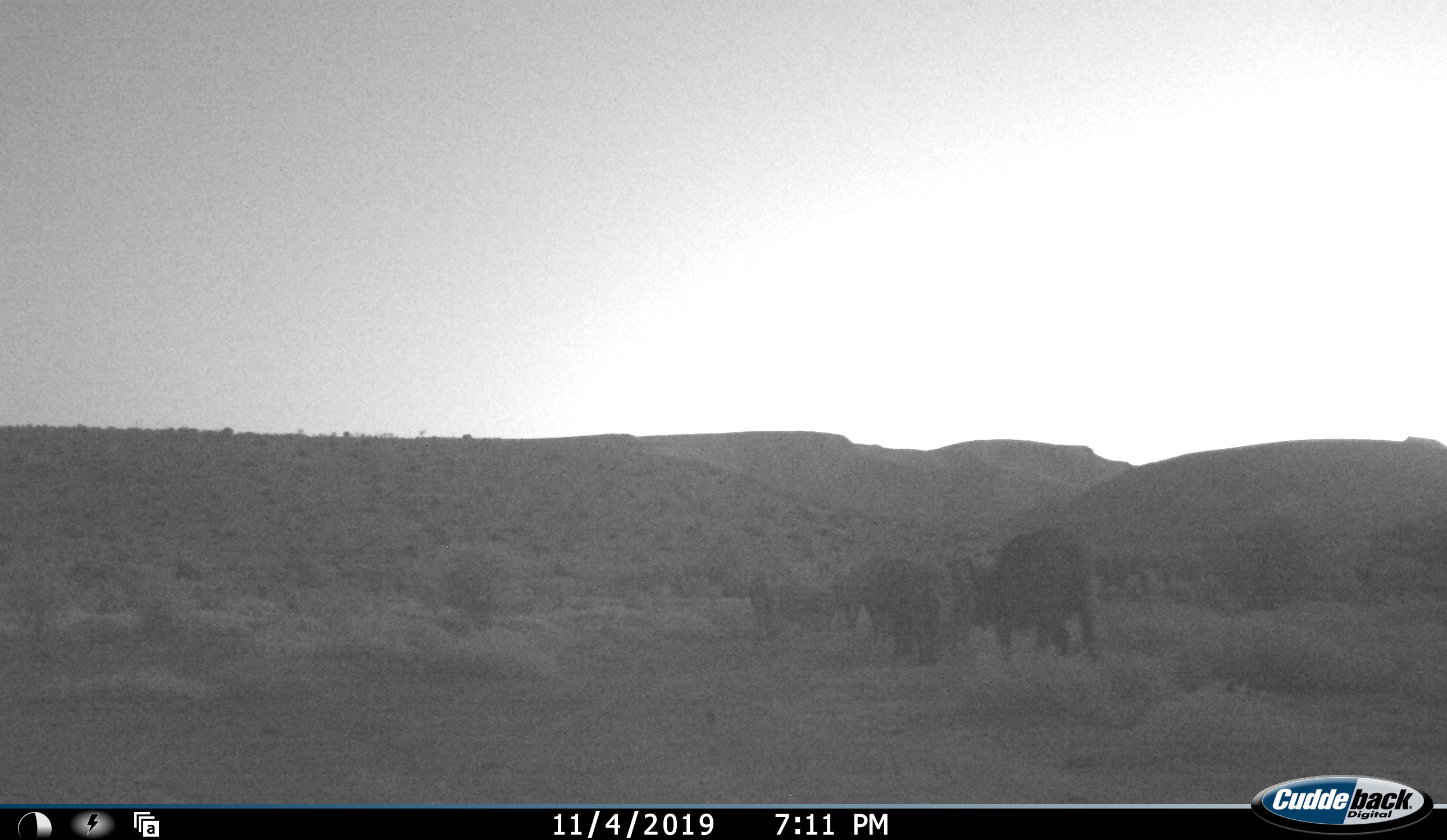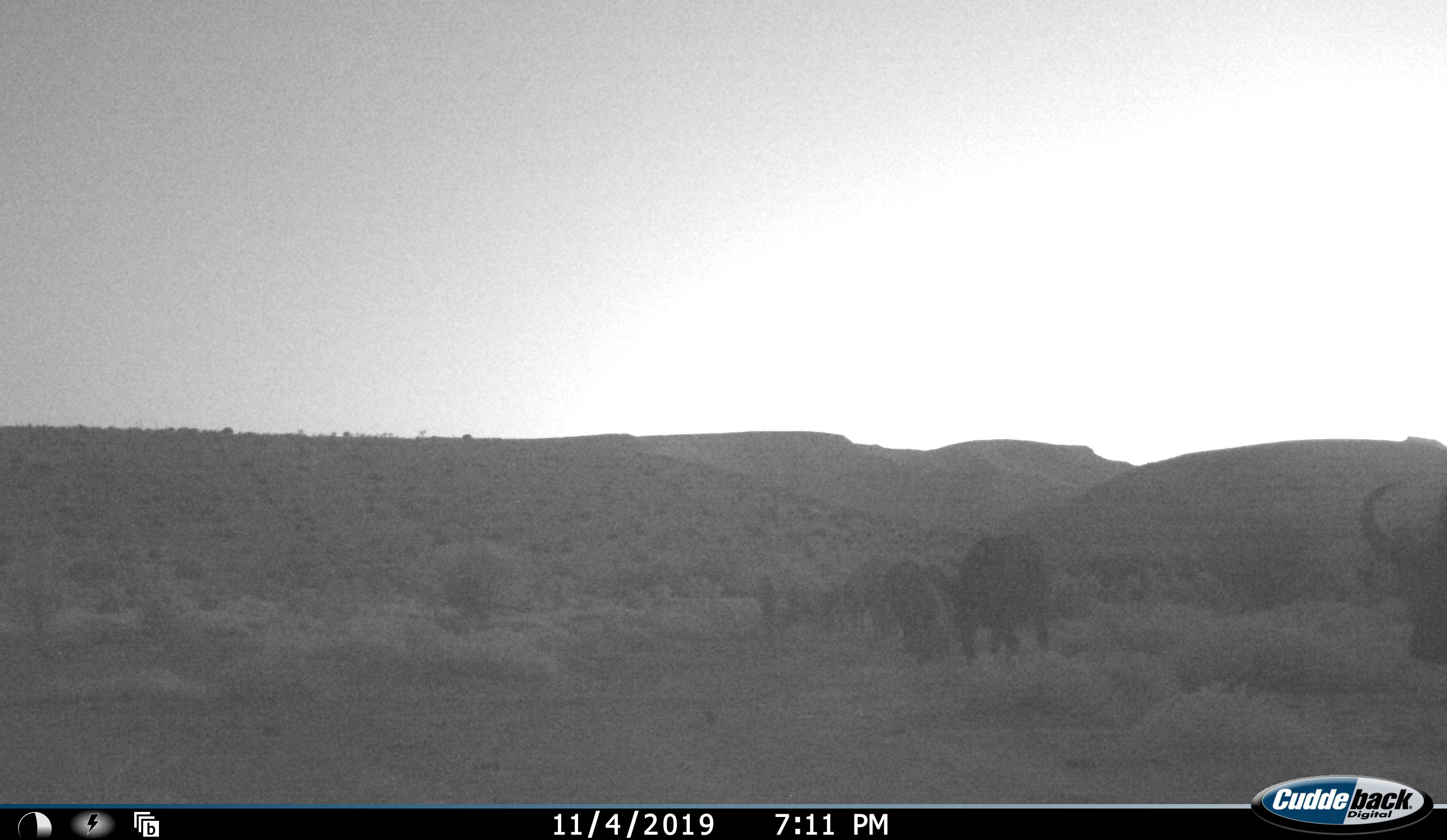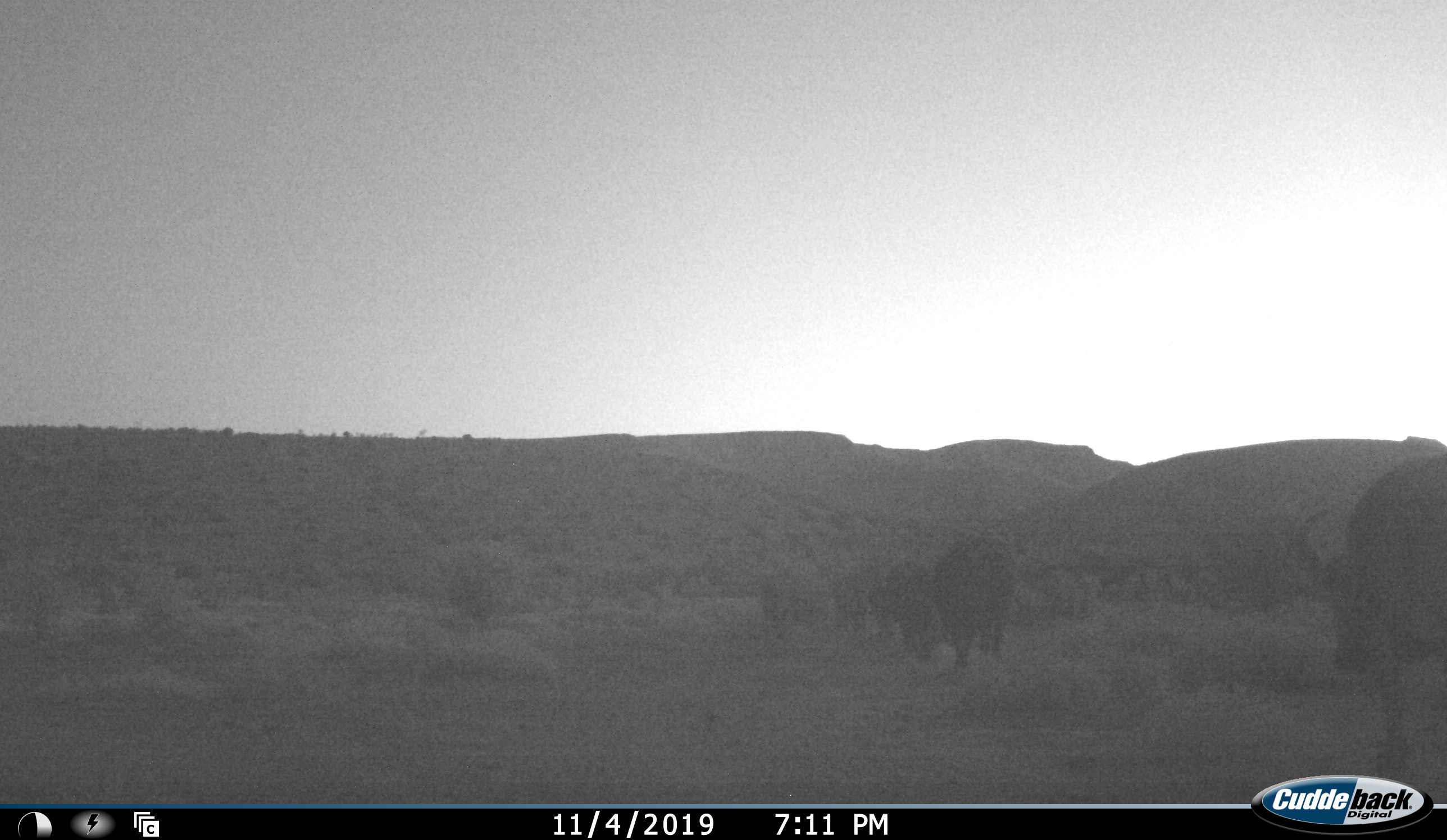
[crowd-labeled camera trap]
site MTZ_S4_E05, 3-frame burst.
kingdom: Animalia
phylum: Chordata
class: Mammalia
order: Artiodactyla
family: Bovidae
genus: Syncerus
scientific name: Syncerus caffer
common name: african buffalo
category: buffalo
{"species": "buffalo (african buffalo) (Syncerus caffer)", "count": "6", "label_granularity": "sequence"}